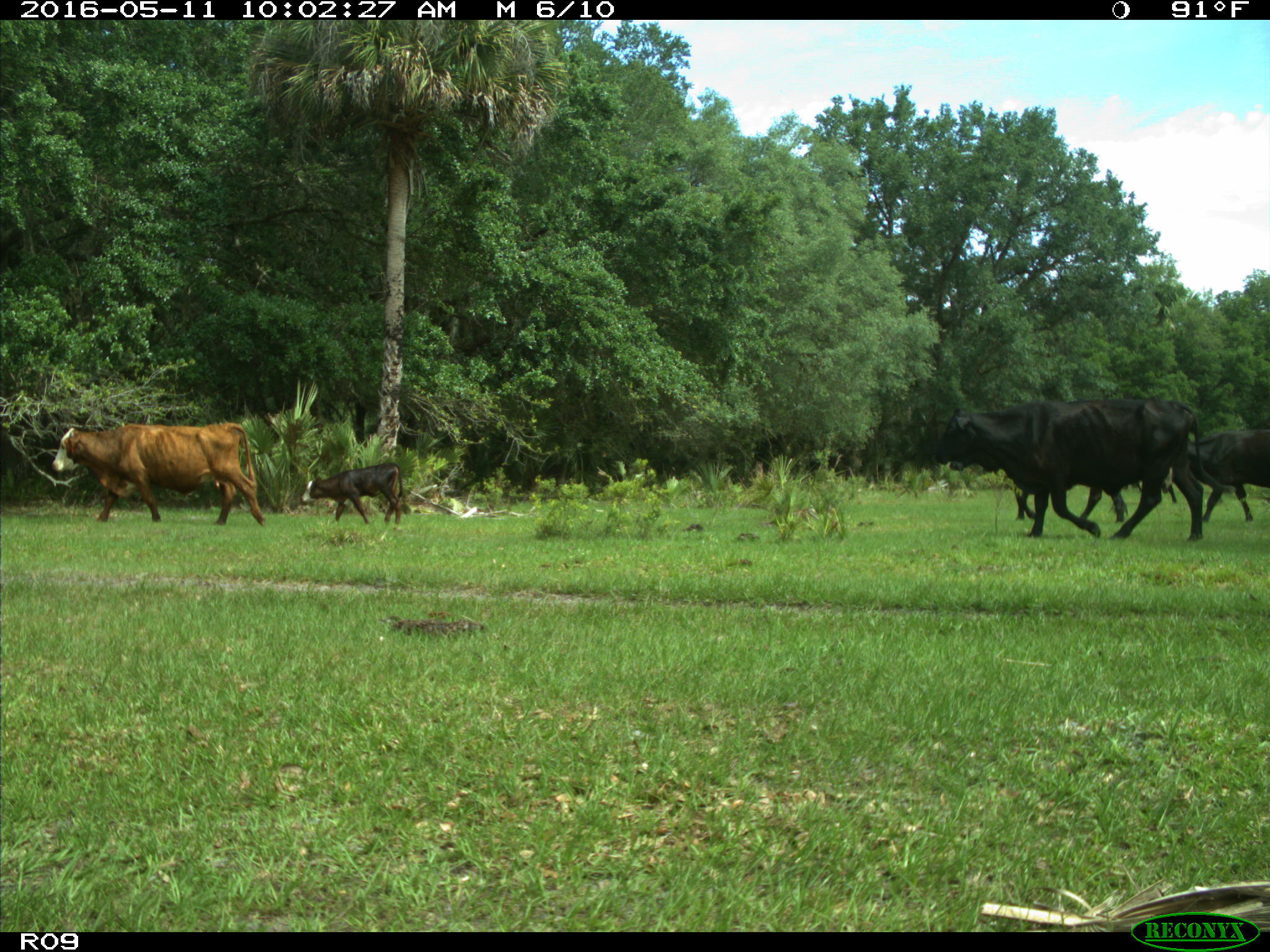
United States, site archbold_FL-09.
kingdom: Animalia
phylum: Chordata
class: Mammalia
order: Artiodactyla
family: Bovidae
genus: Bos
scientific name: Bos taurus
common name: domestic cow